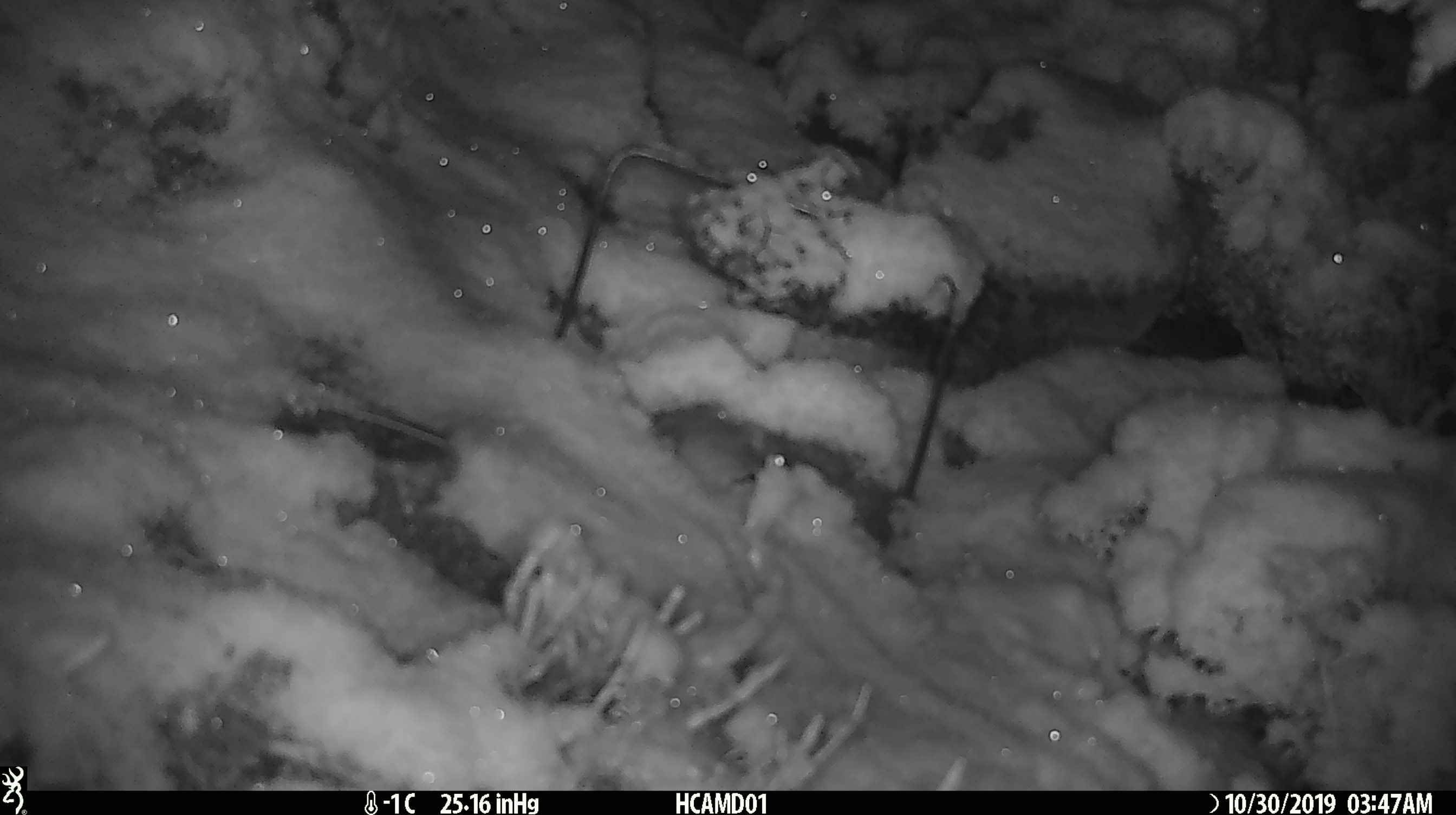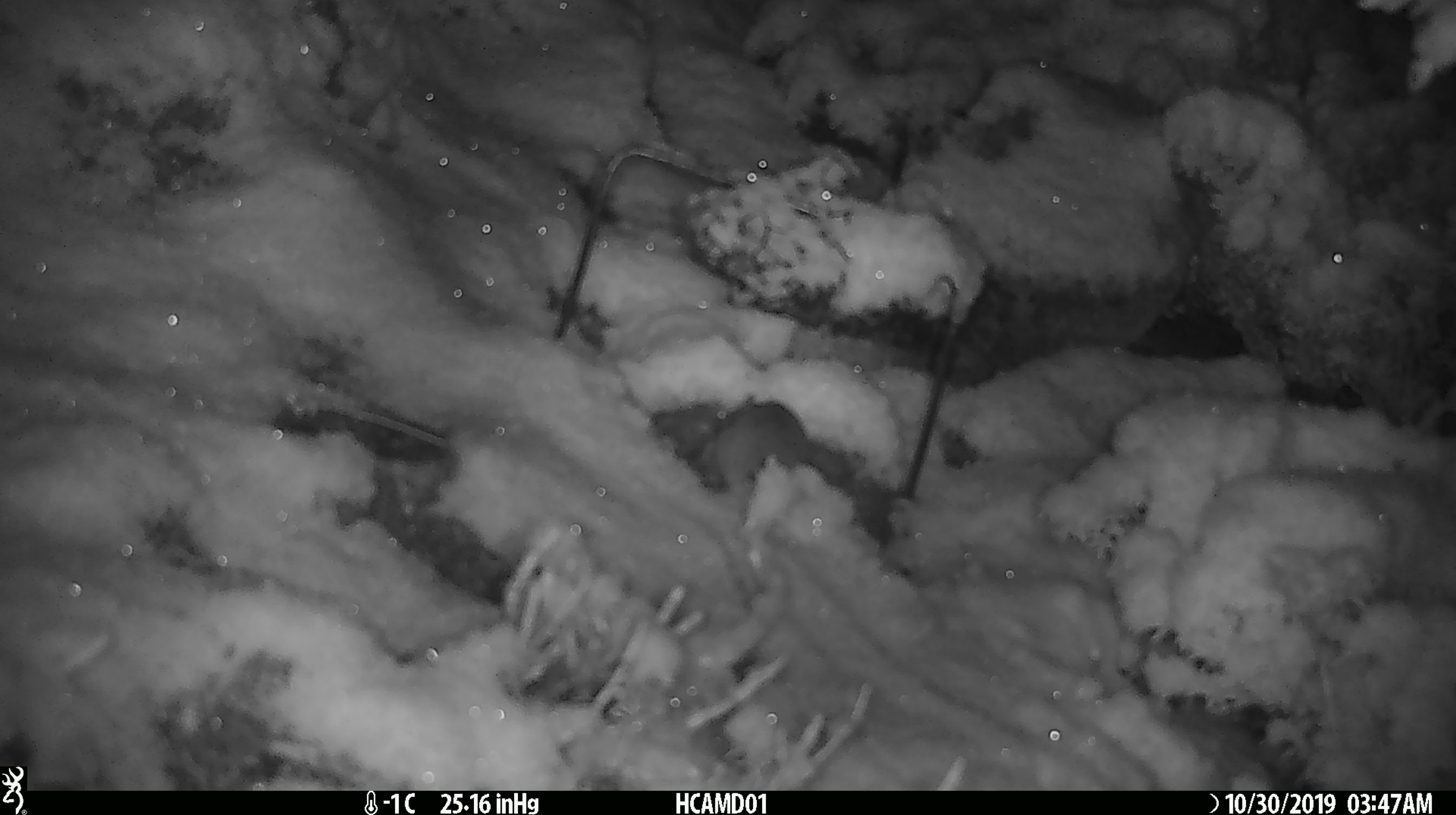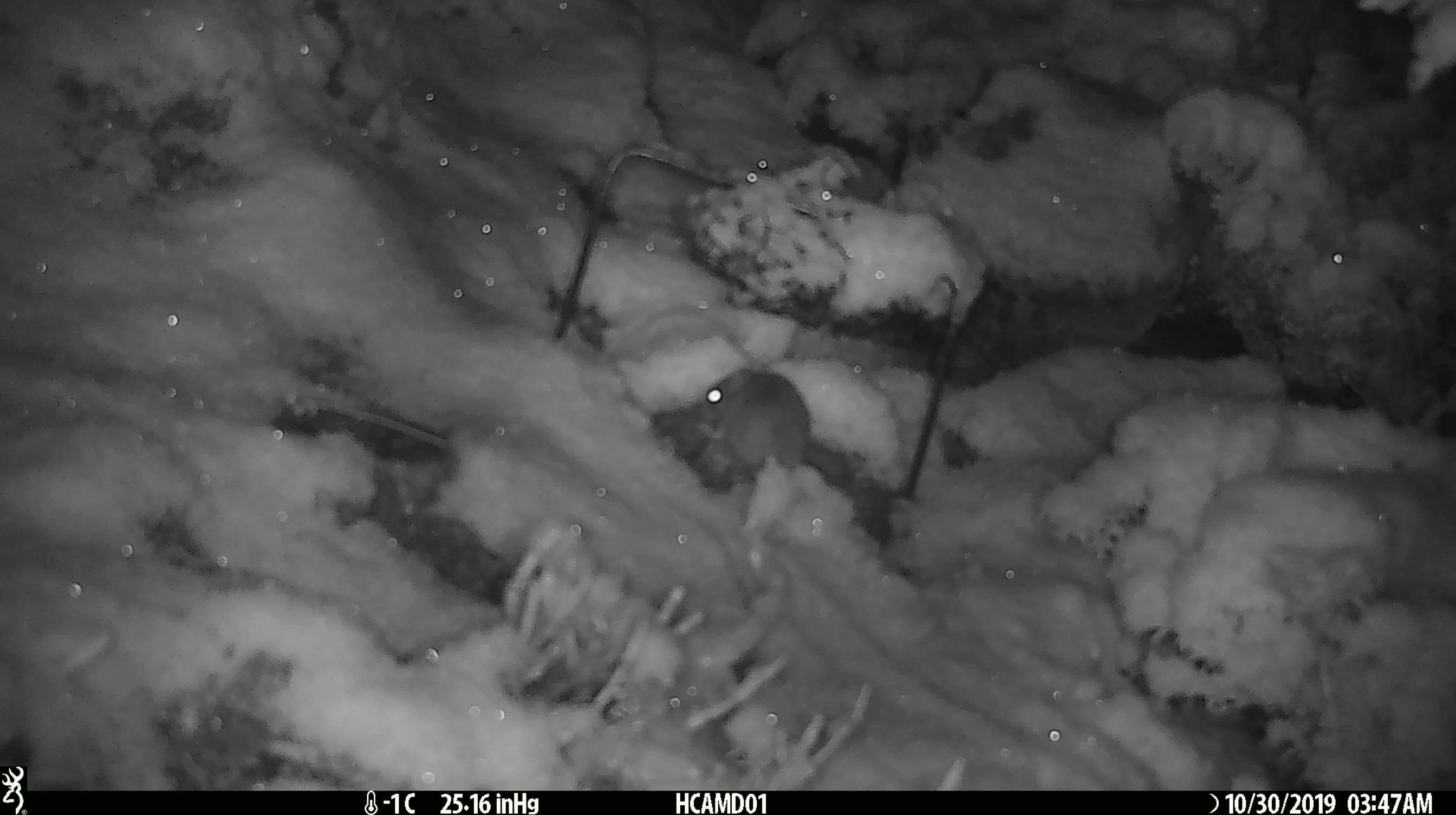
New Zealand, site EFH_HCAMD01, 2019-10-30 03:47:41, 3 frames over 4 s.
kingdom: Animalia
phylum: Chordata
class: Mammalia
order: Rodentia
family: Muridae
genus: Mus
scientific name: Mus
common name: mouse